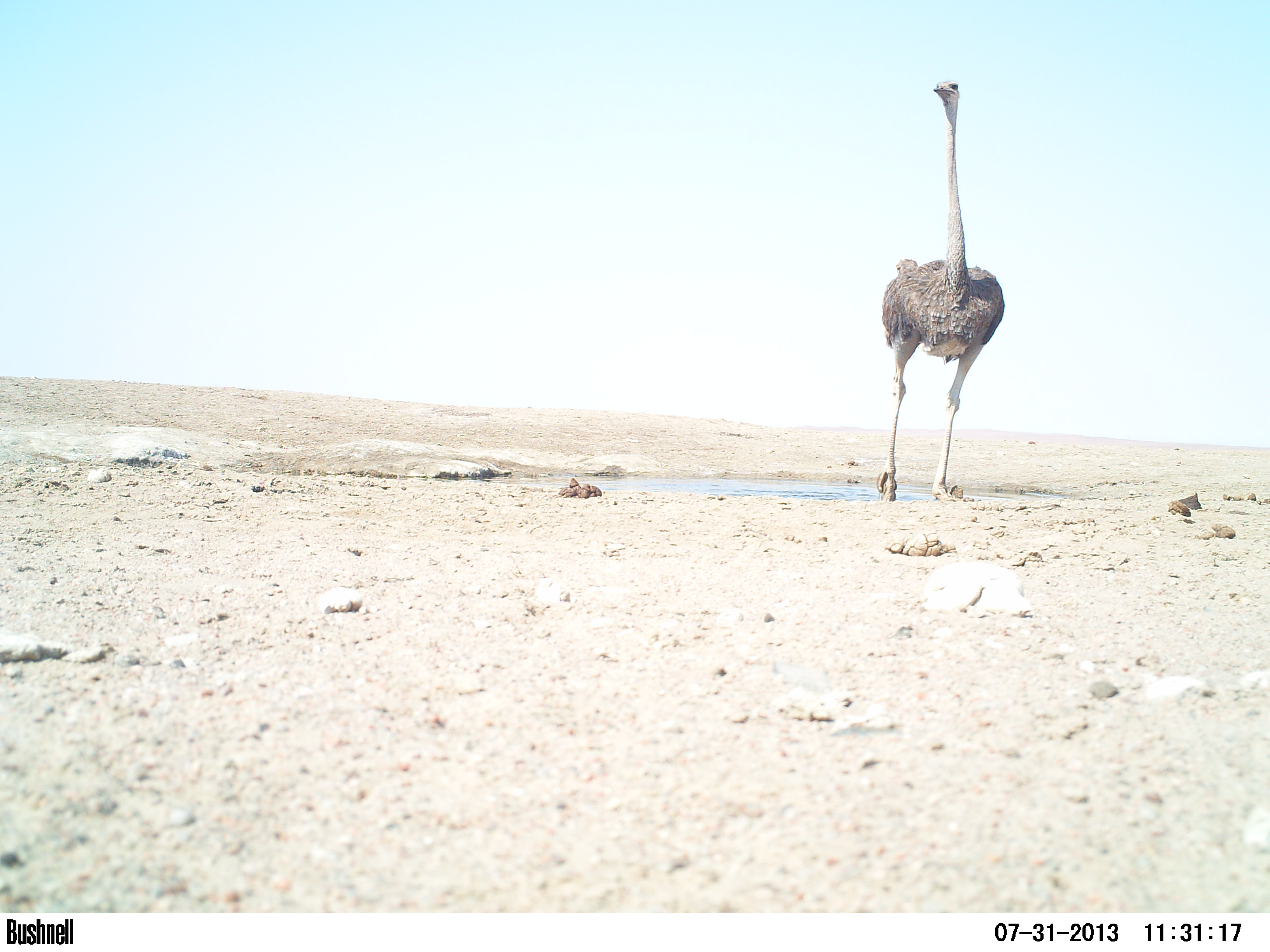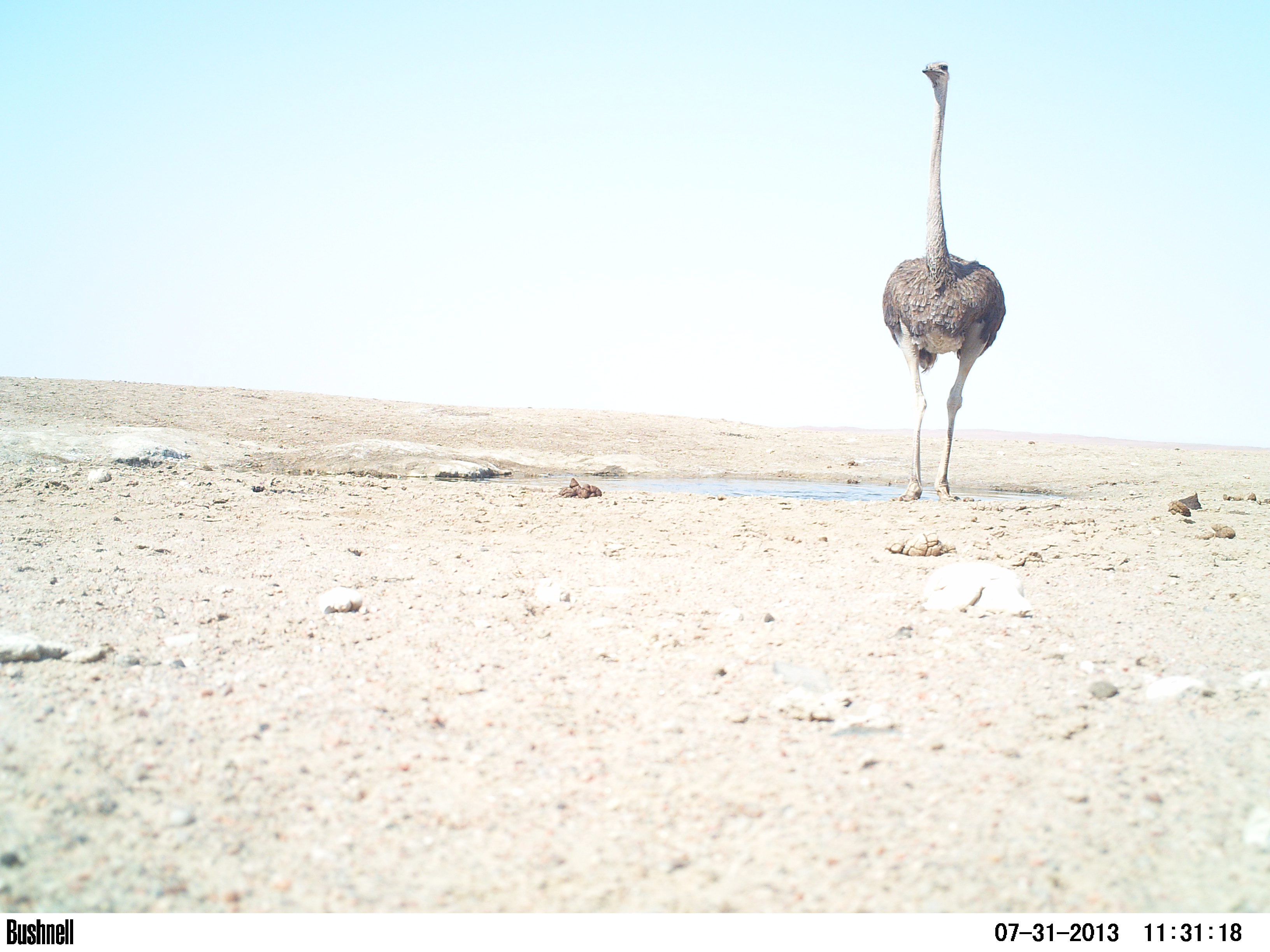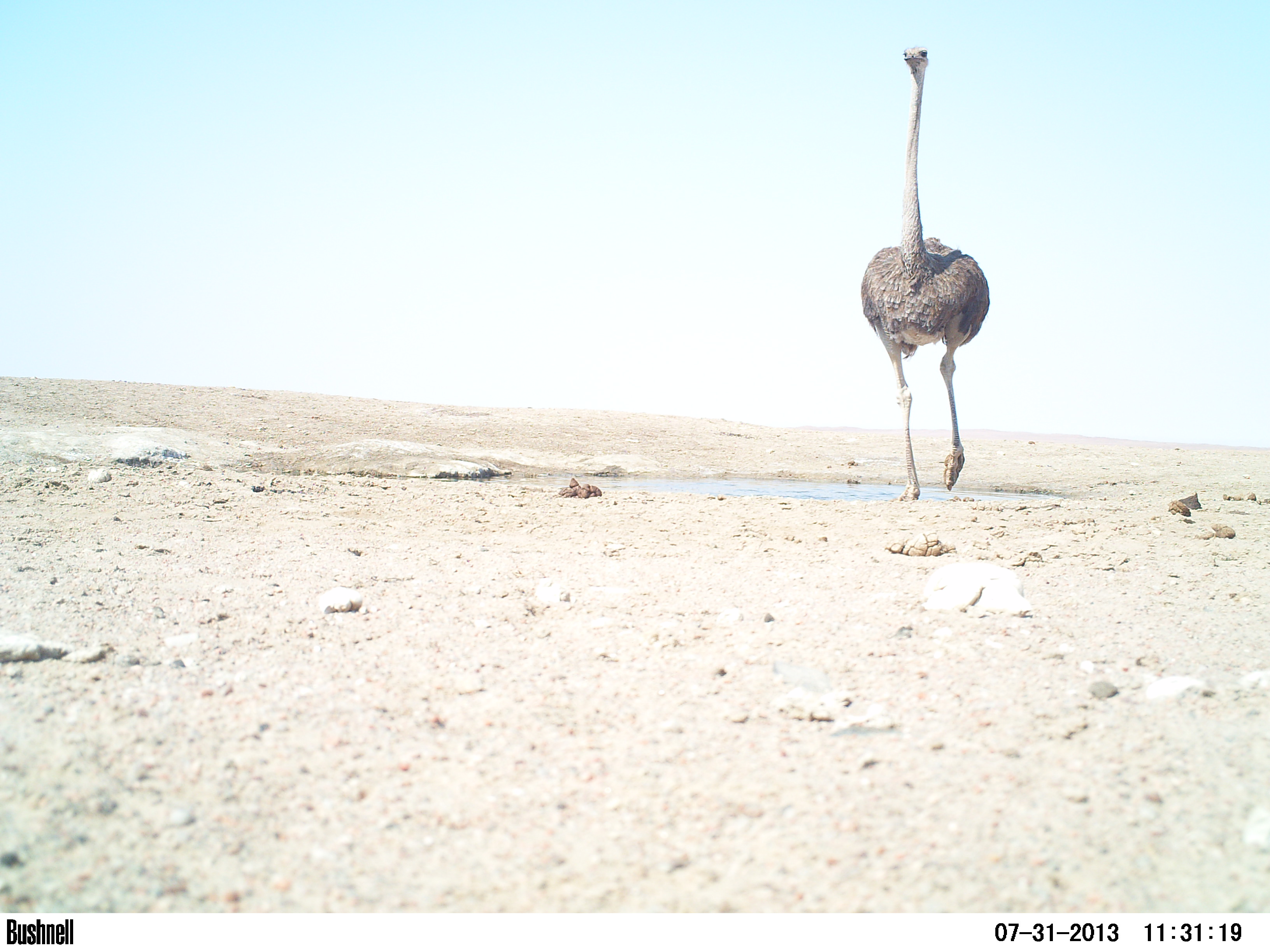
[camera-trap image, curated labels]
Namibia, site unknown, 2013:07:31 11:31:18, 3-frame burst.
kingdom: Animalia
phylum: Chordata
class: Mammalia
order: Artiodactyla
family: Bovidae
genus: Oryx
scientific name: Oryx gazella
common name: gemsbok